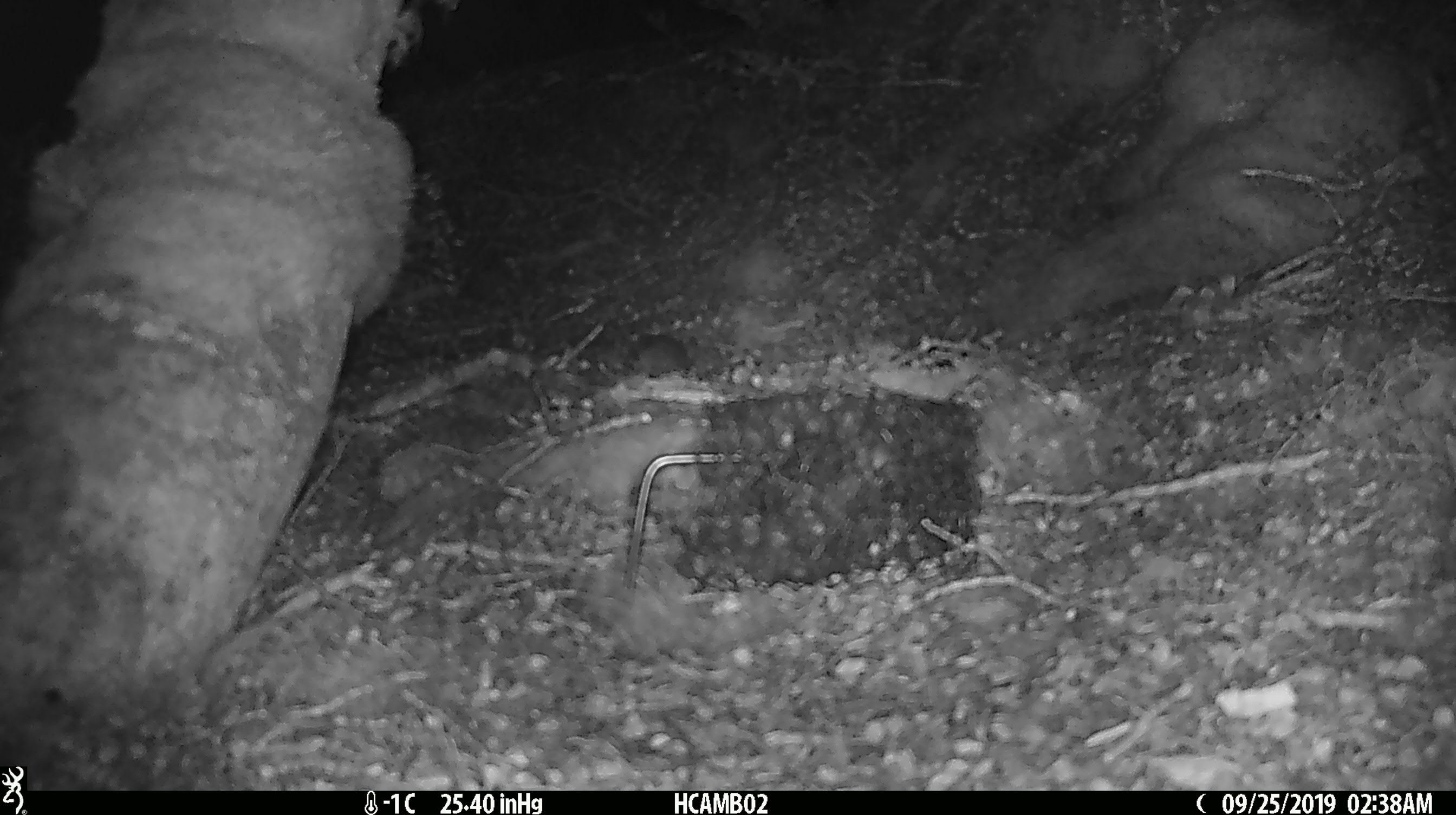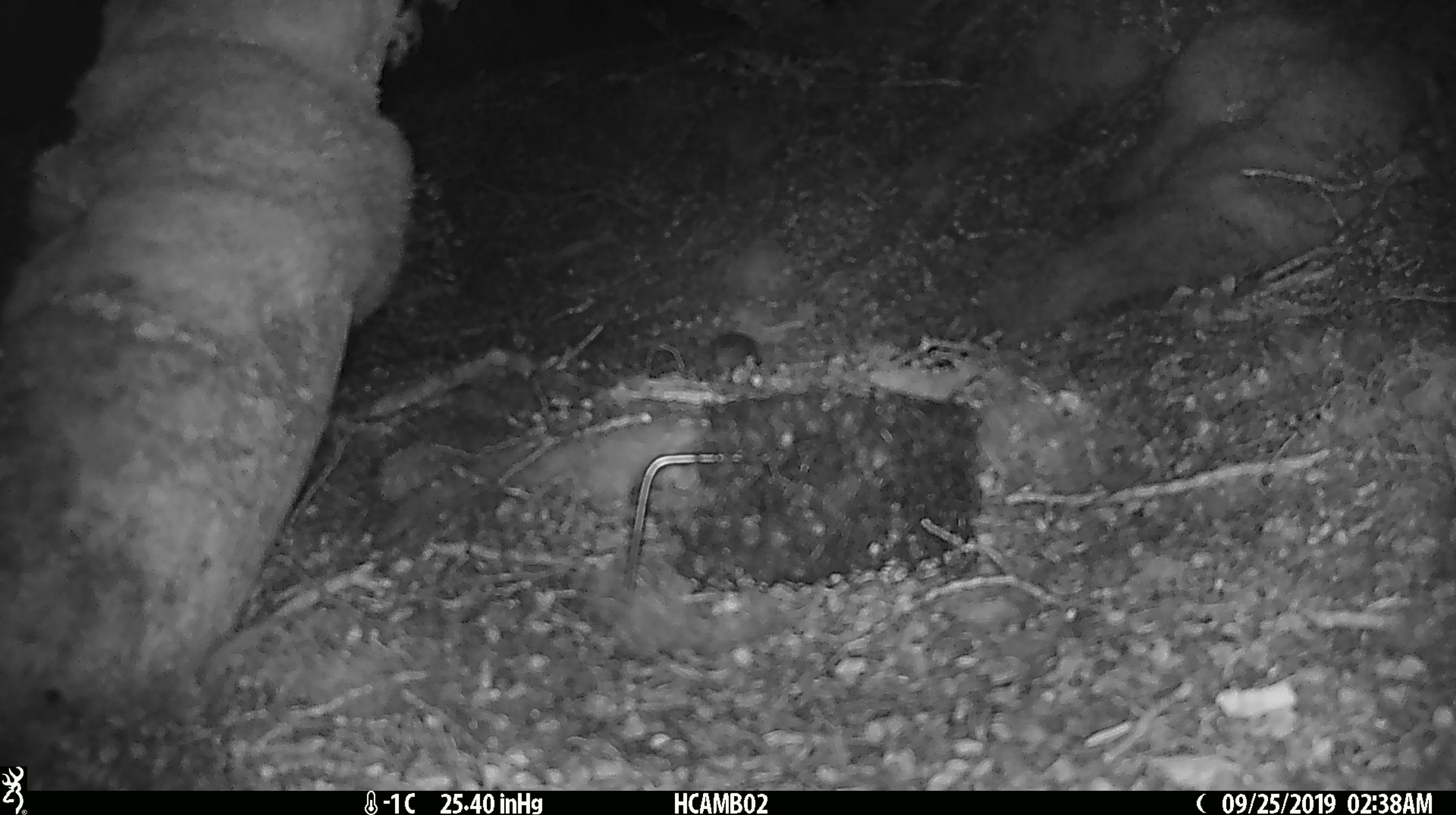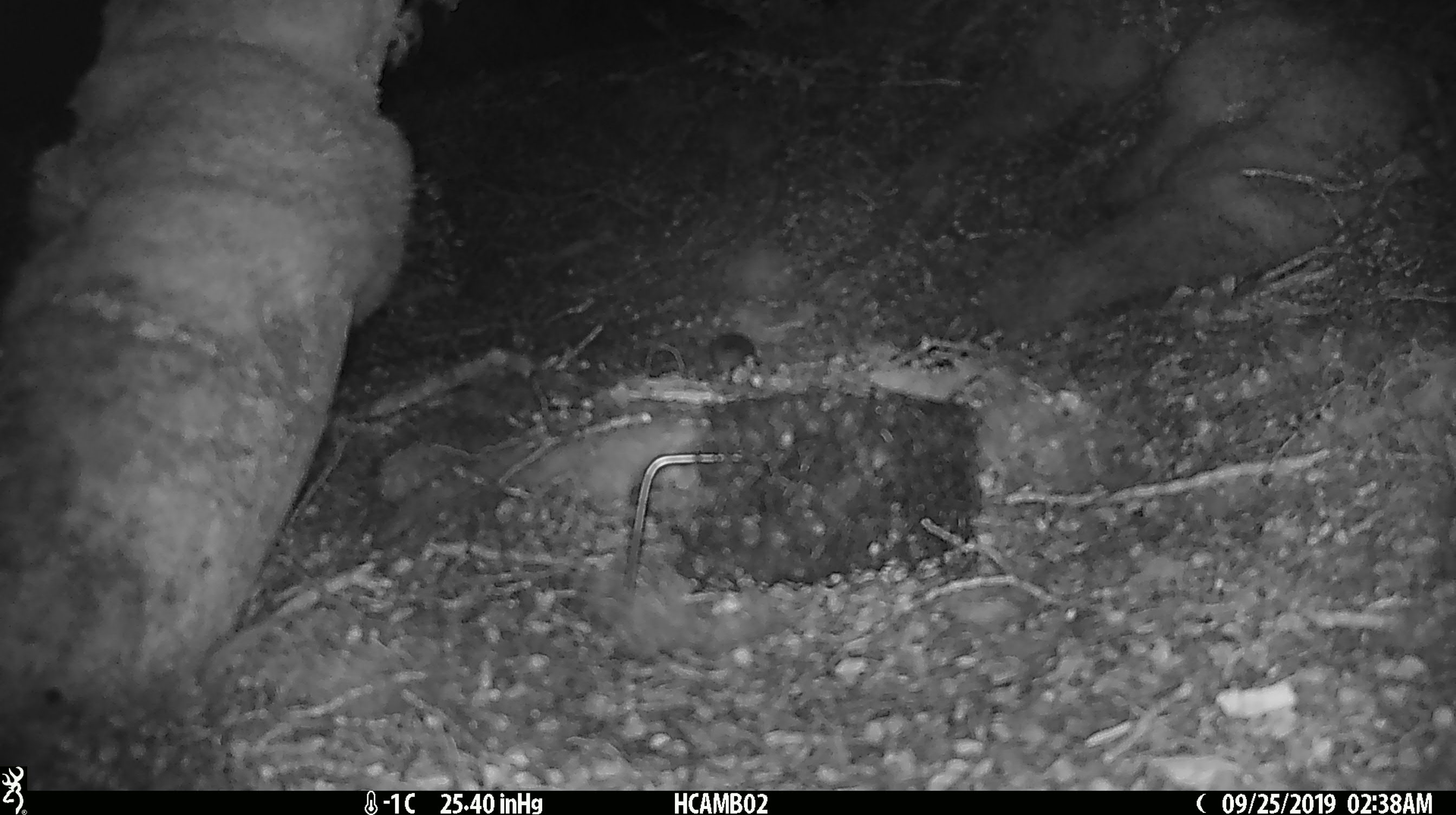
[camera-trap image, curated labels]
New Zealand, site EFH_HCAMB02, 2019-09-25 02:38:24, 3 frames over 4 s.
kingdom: Animalia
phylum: Chordata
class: Mammalia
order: Rodentia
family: Muridae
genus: Mus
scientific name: Mus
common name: mouse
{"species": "mouse (Mus)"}